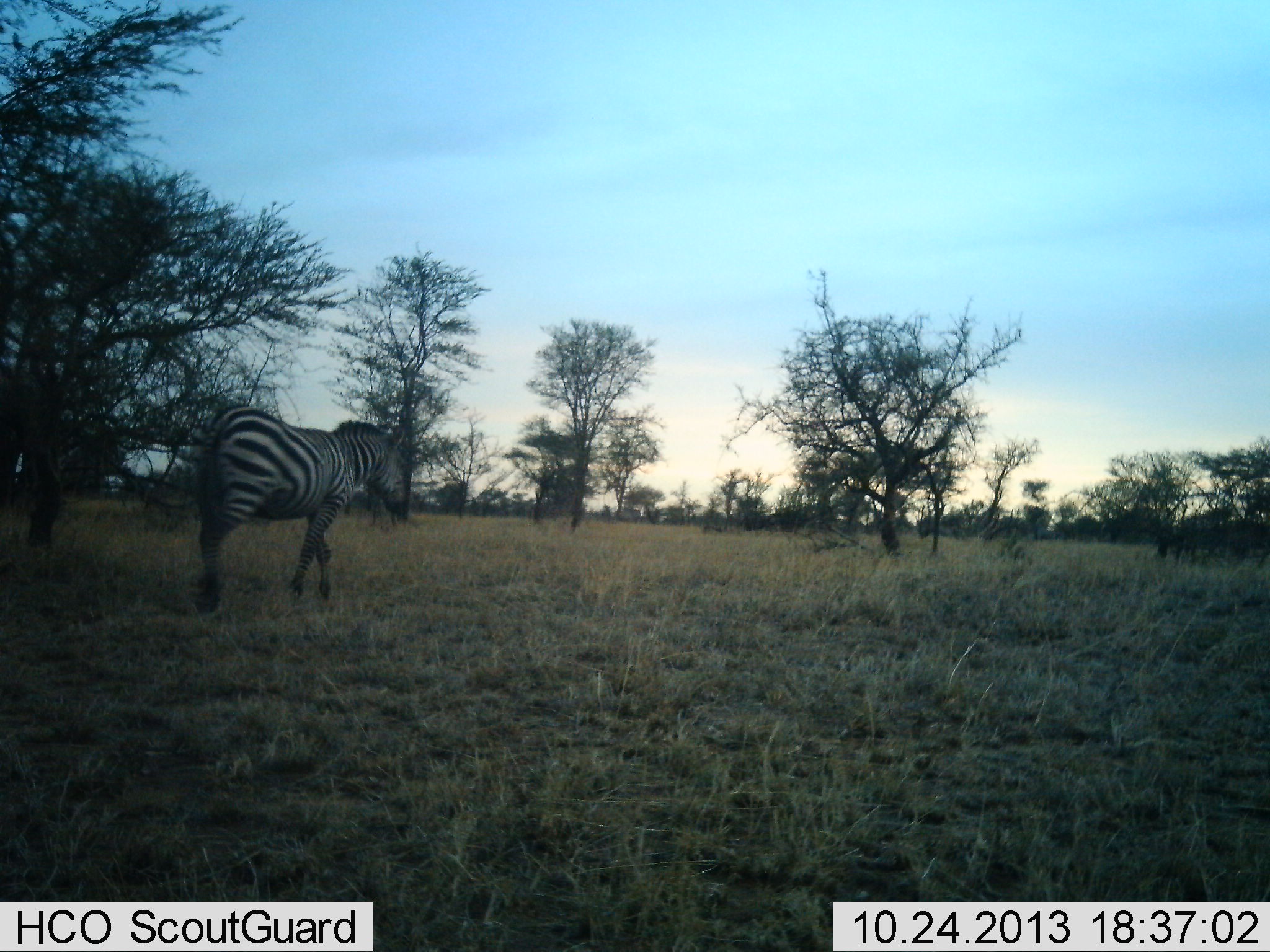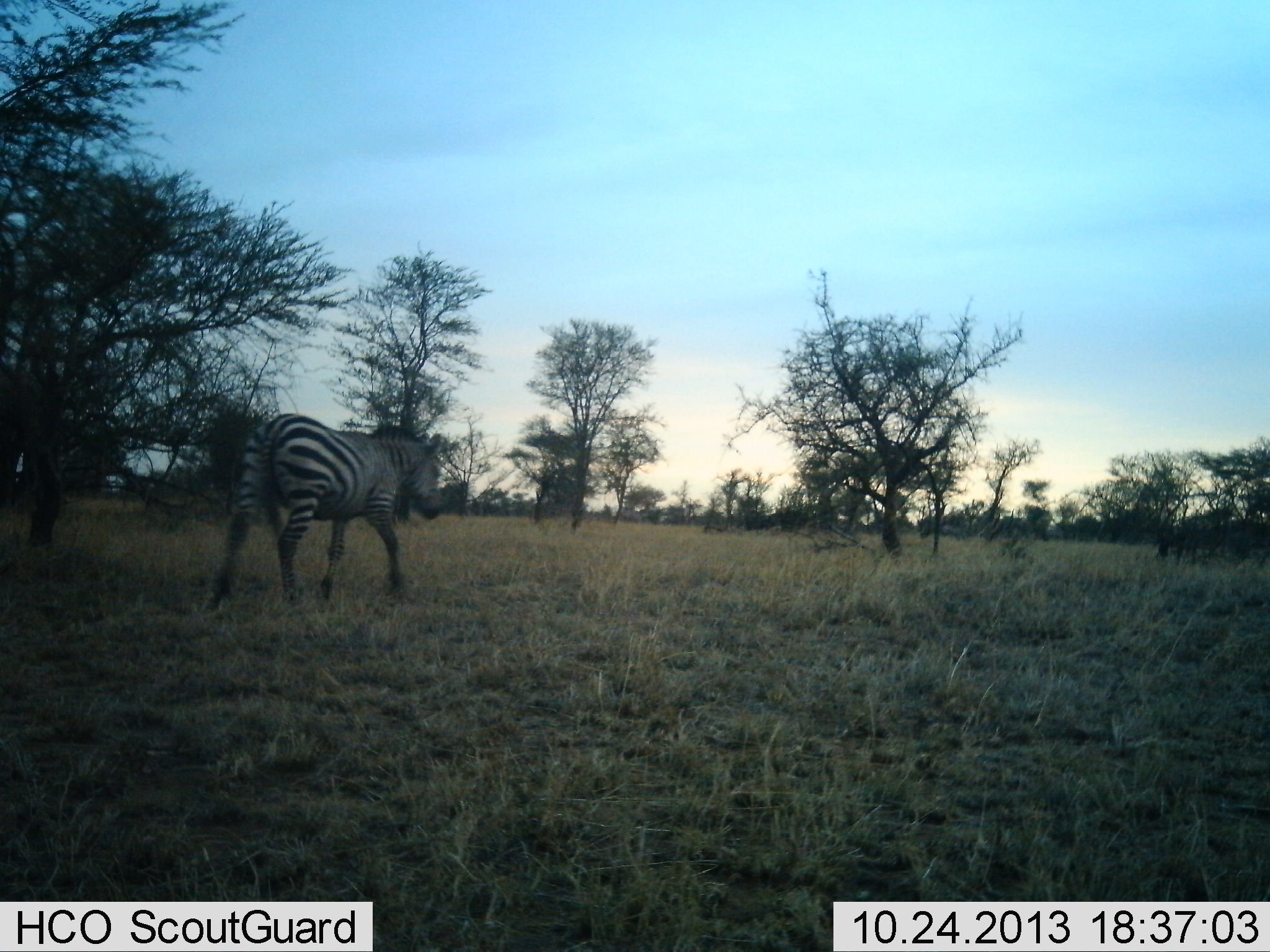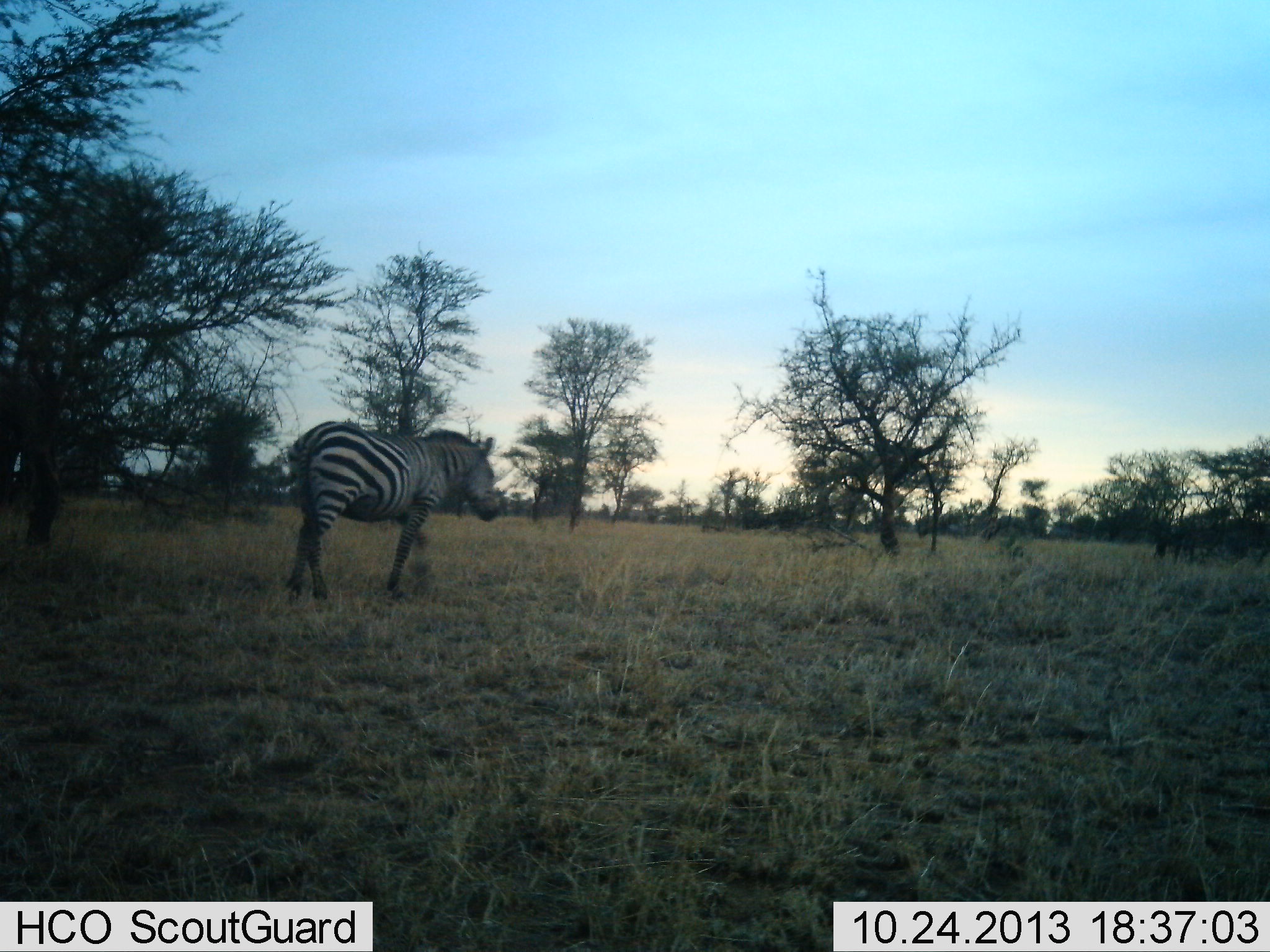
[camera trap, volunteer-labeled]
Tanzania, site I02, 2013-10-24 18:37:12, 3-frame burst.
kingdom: Animalia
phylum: Chordata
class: Mammalia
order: Perissodactyla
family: Equidae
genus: Equus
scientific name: Equus quagga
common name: plains zebra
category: zebra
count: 1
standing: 0%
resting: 0%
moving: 100%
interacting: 0%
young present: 0%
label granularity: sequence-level